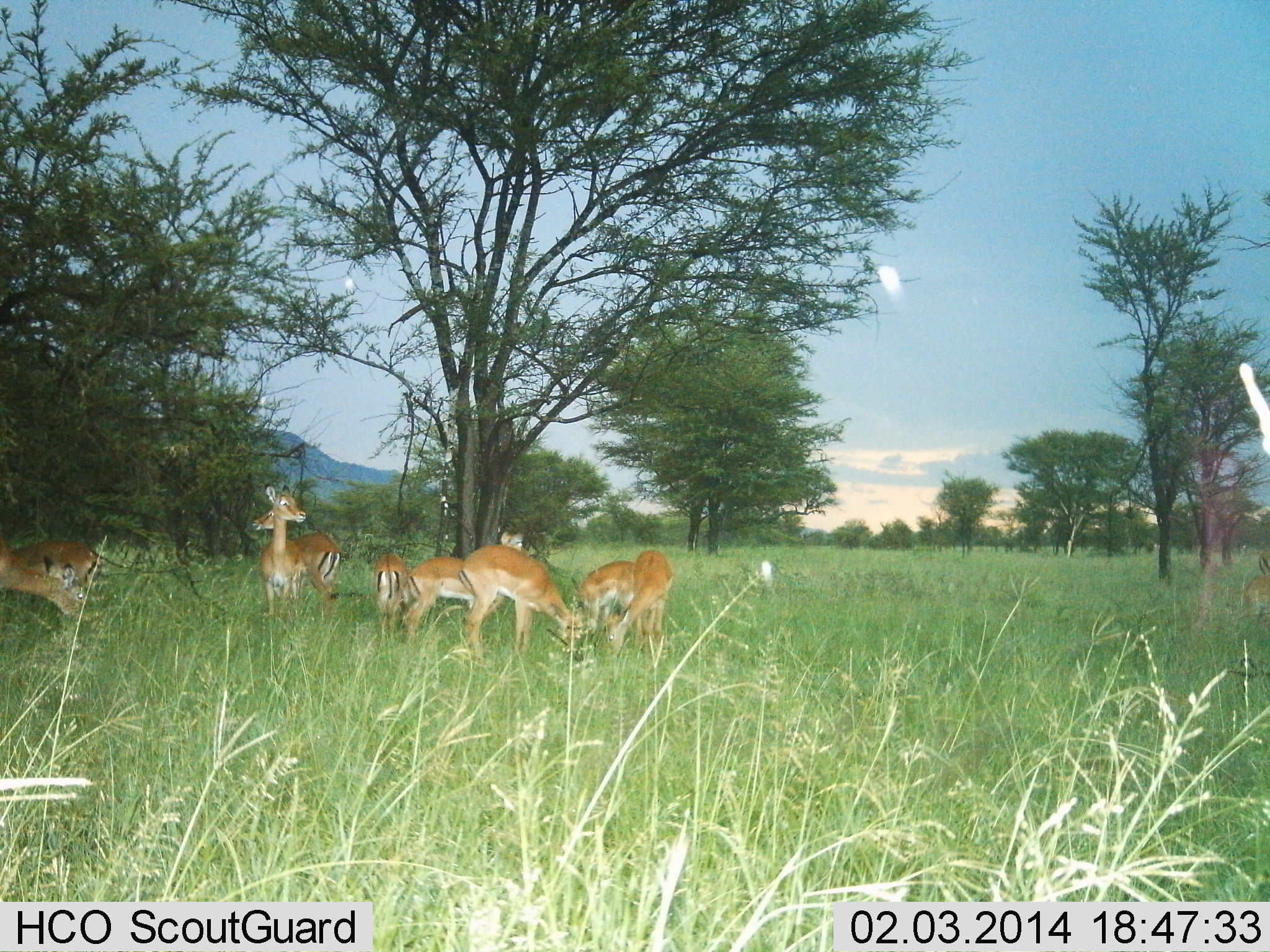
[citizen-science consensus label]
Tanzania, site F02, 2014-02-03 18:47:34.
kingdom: Animalia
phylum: Chordata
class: Mammalia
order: Artiodactyla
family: Bovidae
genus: Aepyceros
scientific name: Aepyceros melampus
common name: impala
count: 9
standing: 80%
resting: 0%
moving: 10%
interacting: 0%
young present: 0%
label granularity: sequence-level